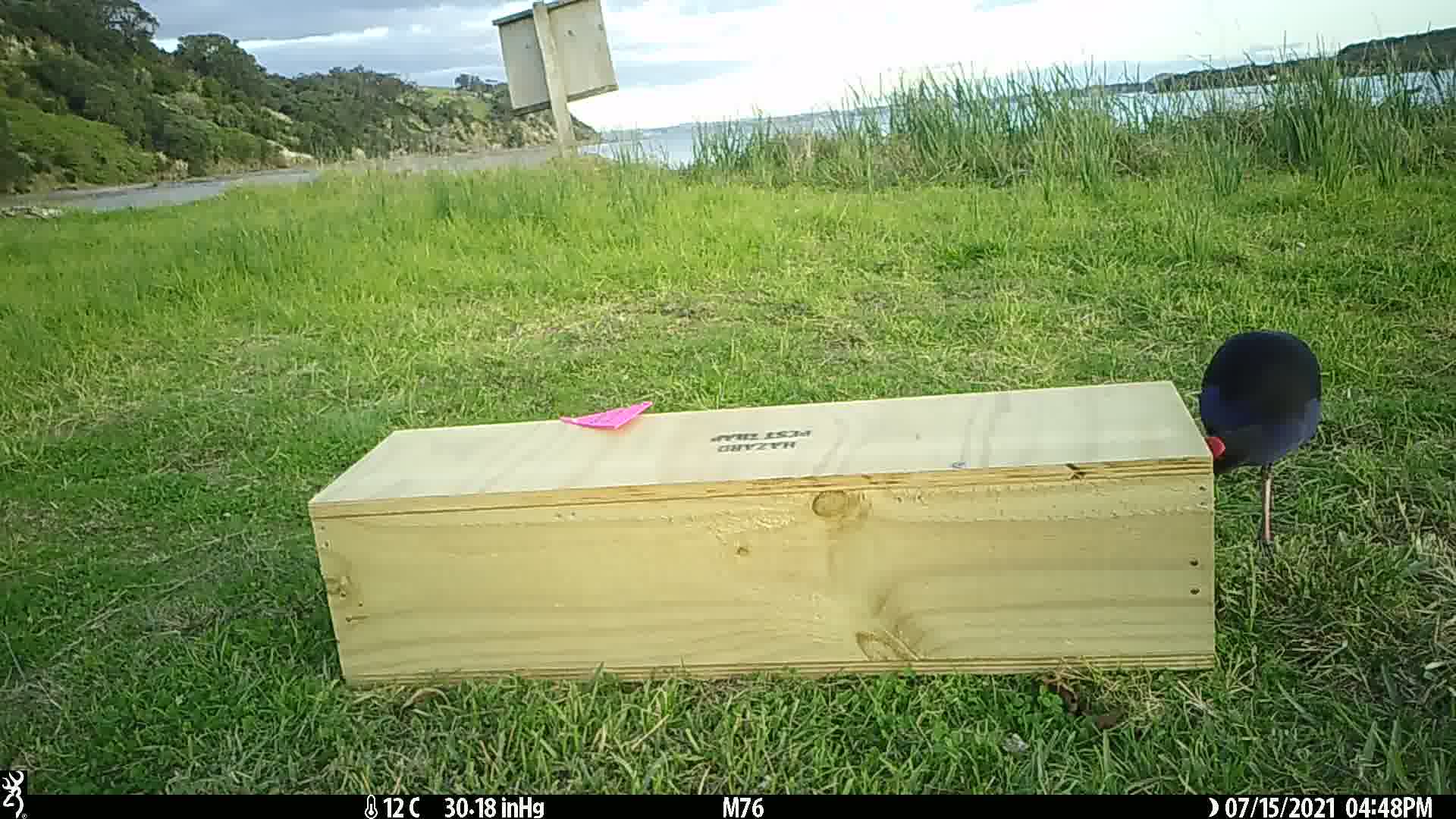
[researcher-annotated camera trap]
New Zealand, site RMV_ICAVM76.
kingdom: Animalia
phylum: Chordata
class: Aves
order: Gruiformes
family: Rallidae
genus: Porphyrio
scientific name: Porphyrio melanotus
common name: australasian swamphen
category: pukeko